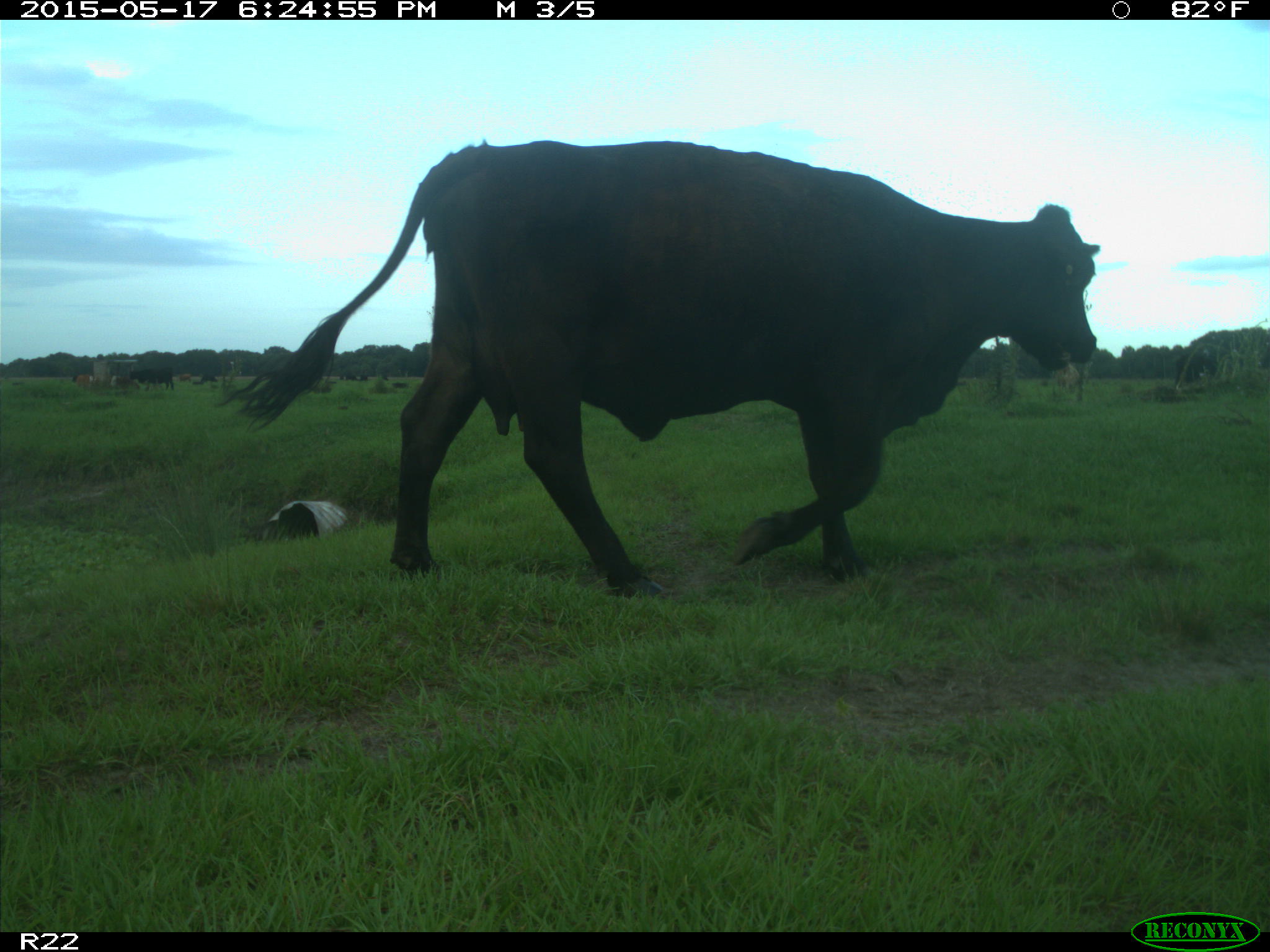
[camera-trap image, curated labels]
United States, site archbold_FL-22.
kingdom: Animalia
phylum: Chordata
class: Mammalia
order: Artiodactyla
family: Bovidae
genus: Bos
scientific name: Bos taurus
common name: domestic cow